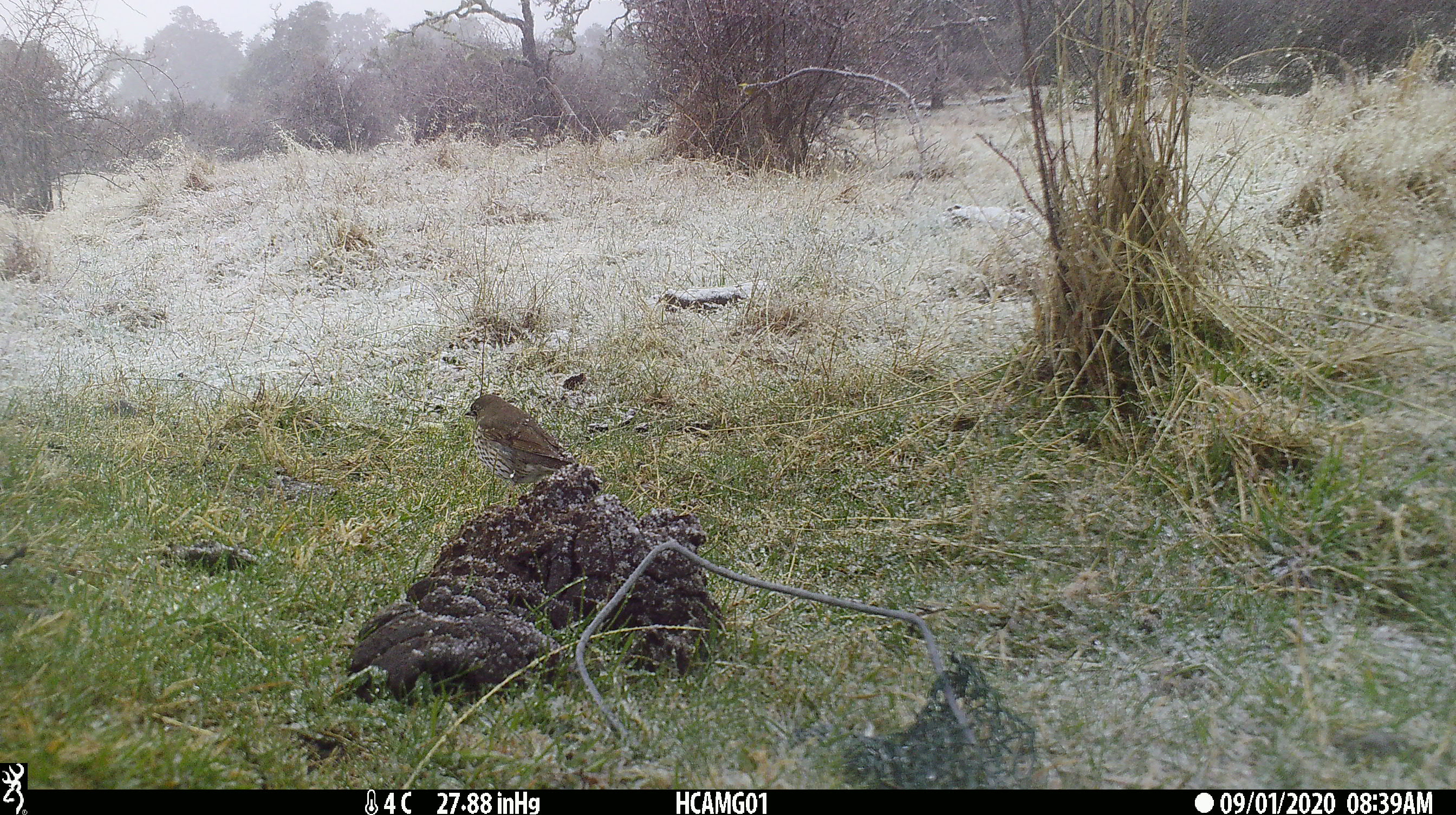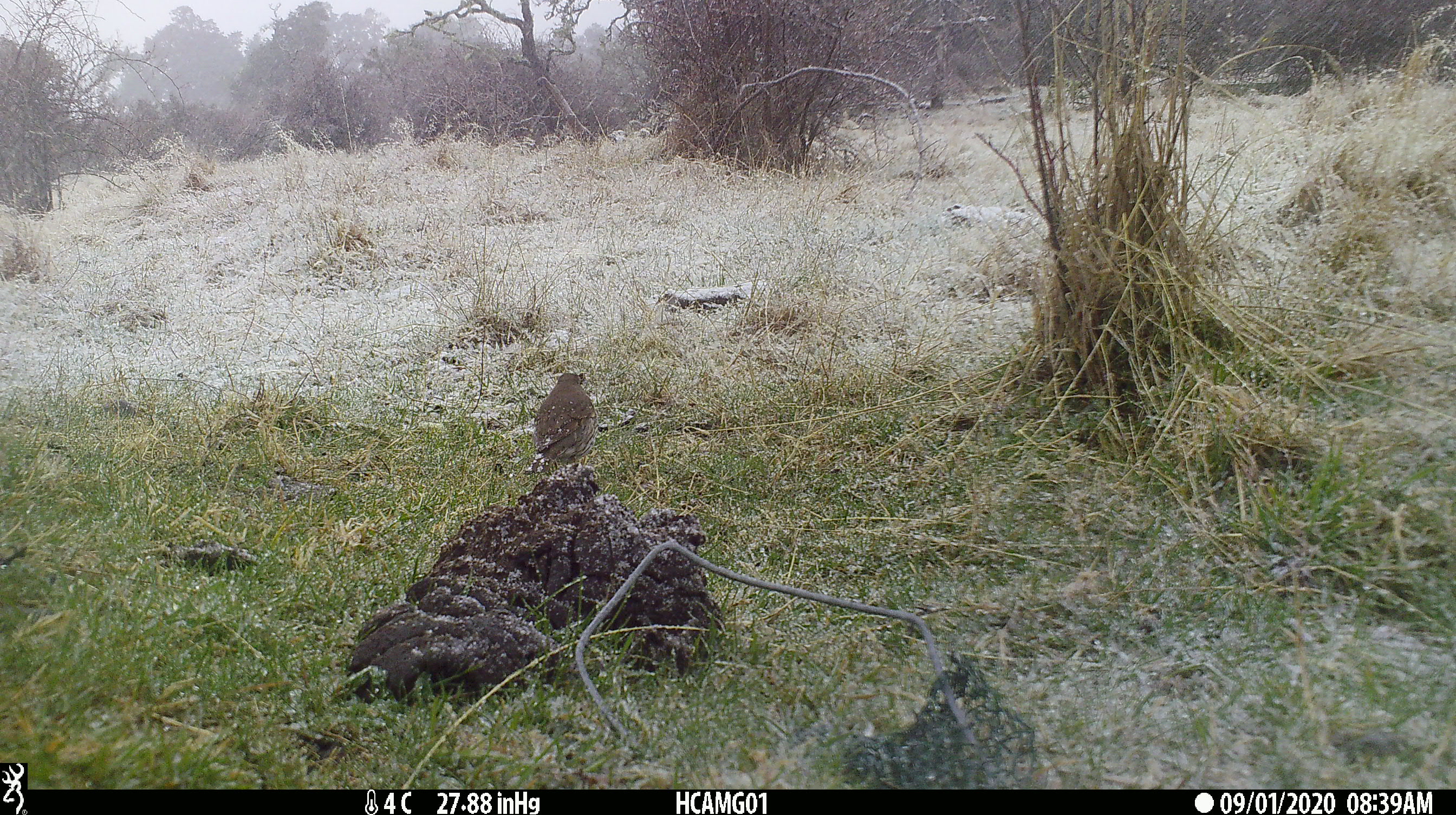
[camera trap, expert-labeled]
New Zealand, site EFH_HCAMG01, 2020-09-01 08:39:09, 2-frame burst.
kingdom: Animalia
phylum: Chordata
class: Aves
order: Passeriformes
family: Turdidae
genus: Turdus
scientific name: Turdus philomelos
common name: song thrush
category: thrush